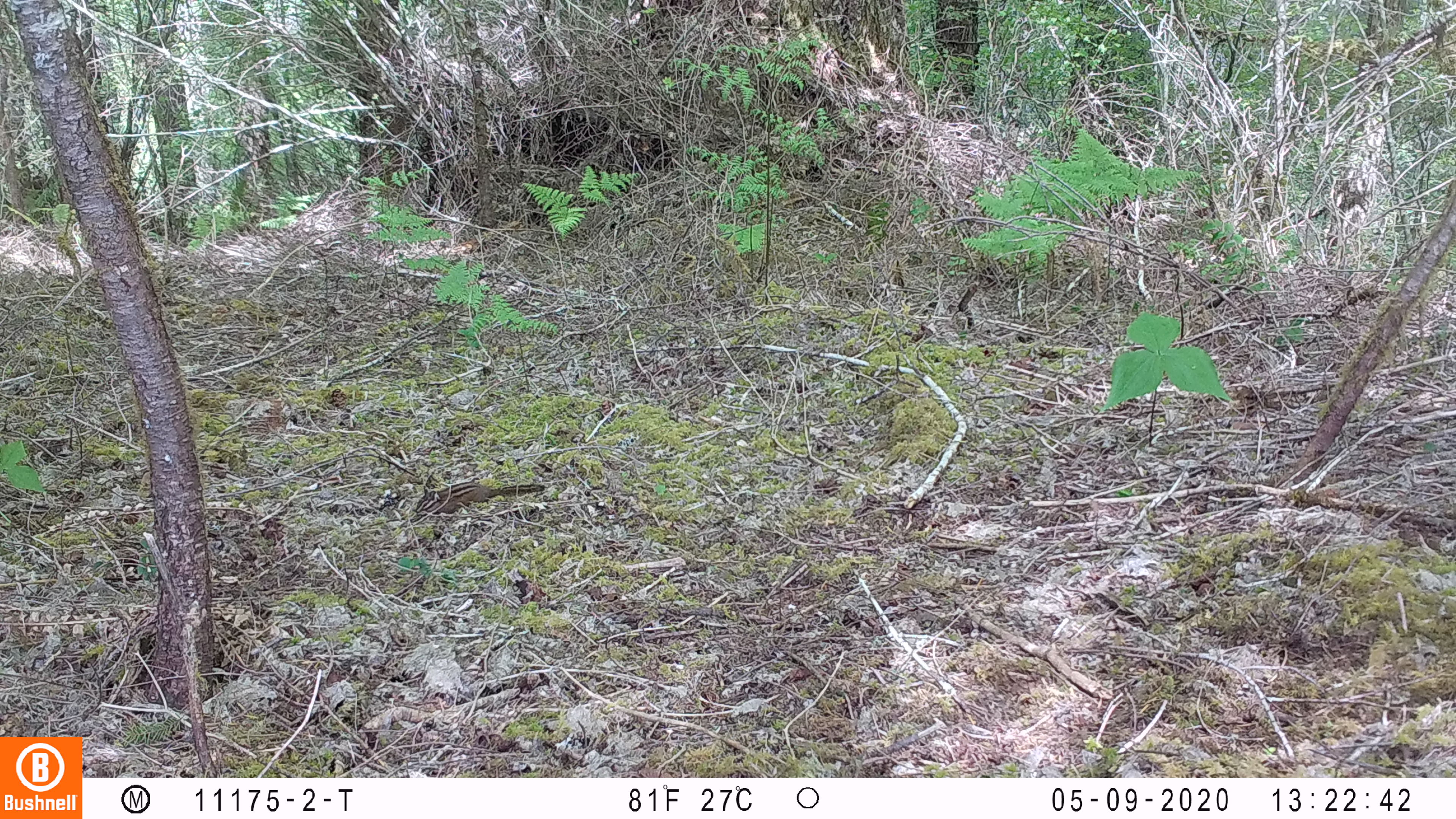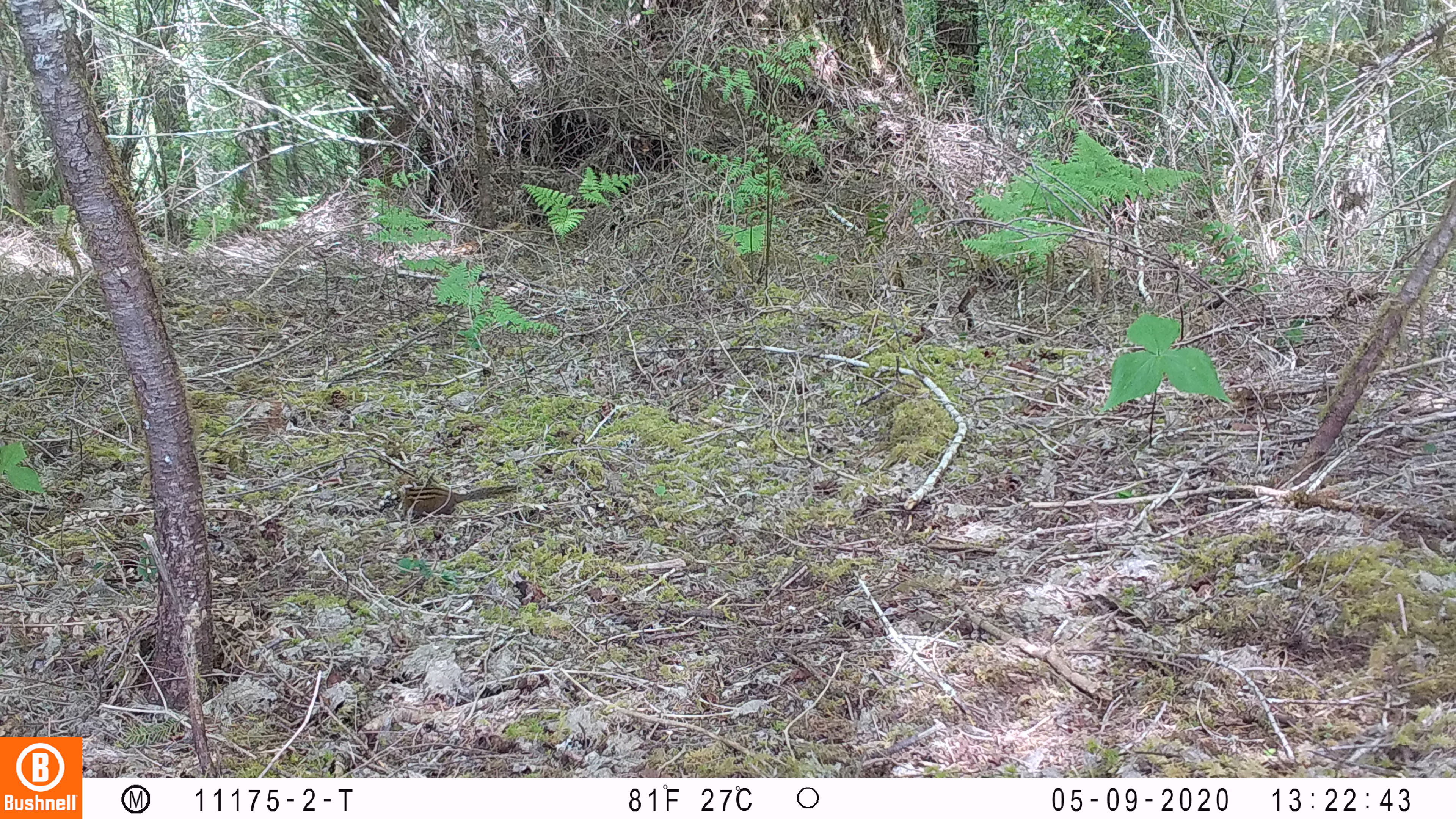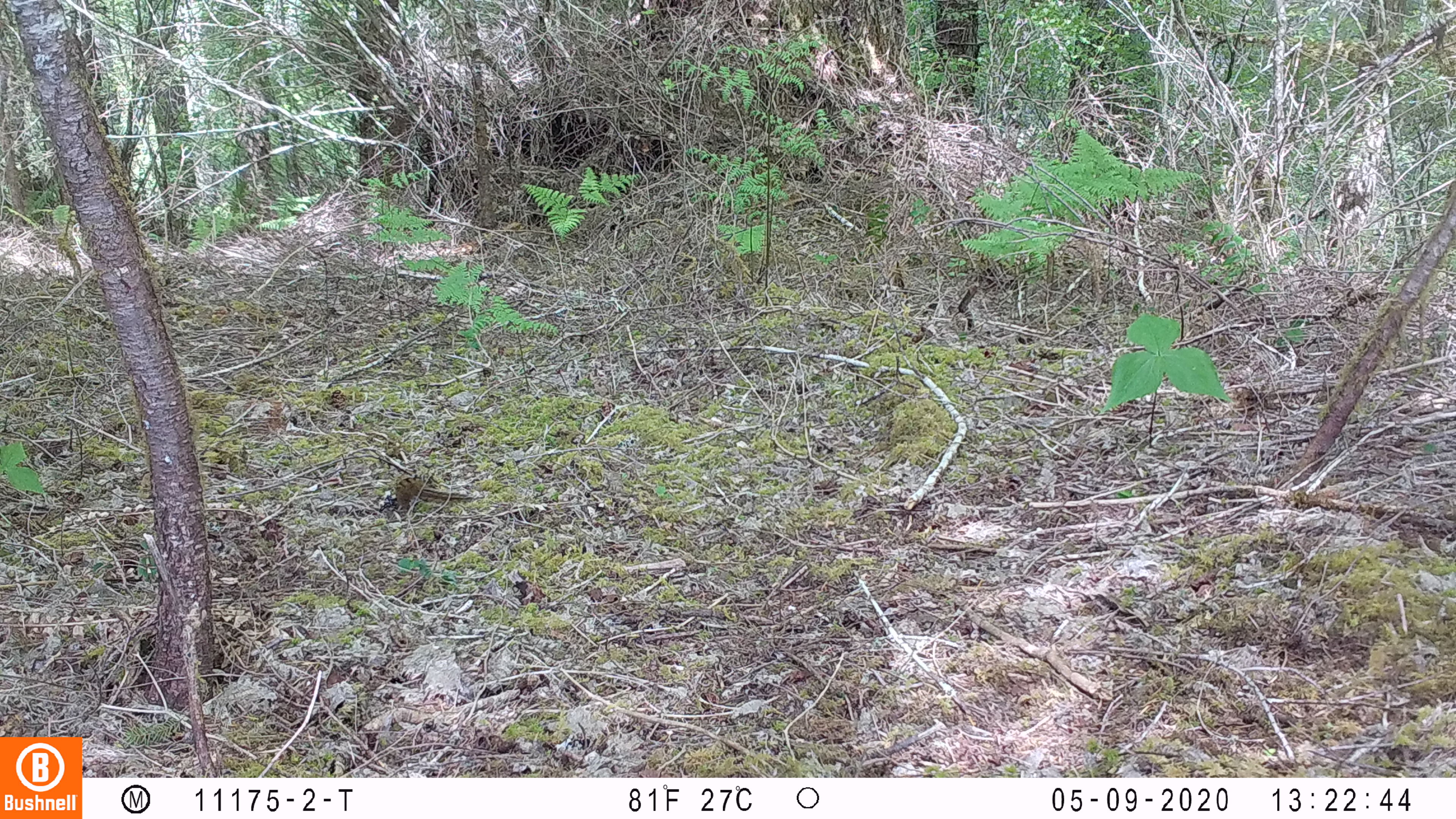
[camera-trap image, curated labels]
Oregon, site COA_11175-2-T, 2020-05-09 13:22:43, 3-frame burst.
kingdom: Animalia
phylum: Chordata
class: Mammalia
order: Rodentia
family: Sciuridae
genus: Neotamias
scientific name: Neotamias townsendii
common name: townsend's chipmunk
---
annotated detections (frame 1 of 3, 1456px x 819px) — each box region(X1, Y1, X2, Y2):
townsend's chipmunk: region(411, 471, 550, 516)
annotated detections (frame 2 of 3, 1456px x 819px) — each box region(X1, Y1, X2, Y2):
townsend's chipmunk: region(383, 482, 527, 520)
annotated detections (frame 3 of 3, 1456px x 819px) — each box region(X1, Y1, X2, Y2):
townsend's chipmunk: region(393, 470, 477, 511)